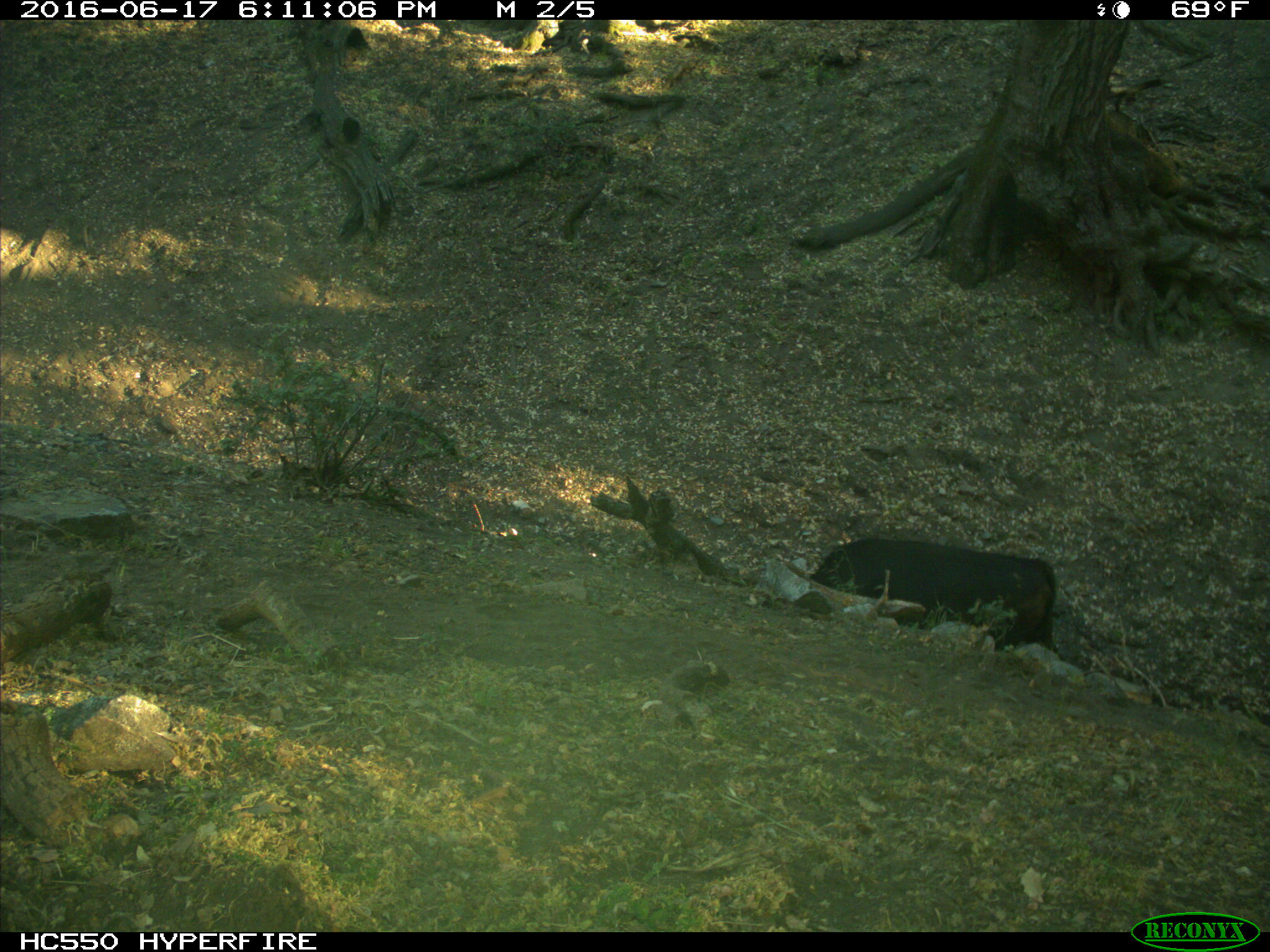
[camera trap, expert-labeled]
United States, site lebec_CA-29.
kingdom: Animalia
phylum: Chordata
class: Mammalia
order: Artiodactyla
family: Bovidae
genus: Bos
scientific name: Bos taurus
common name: domestic cow